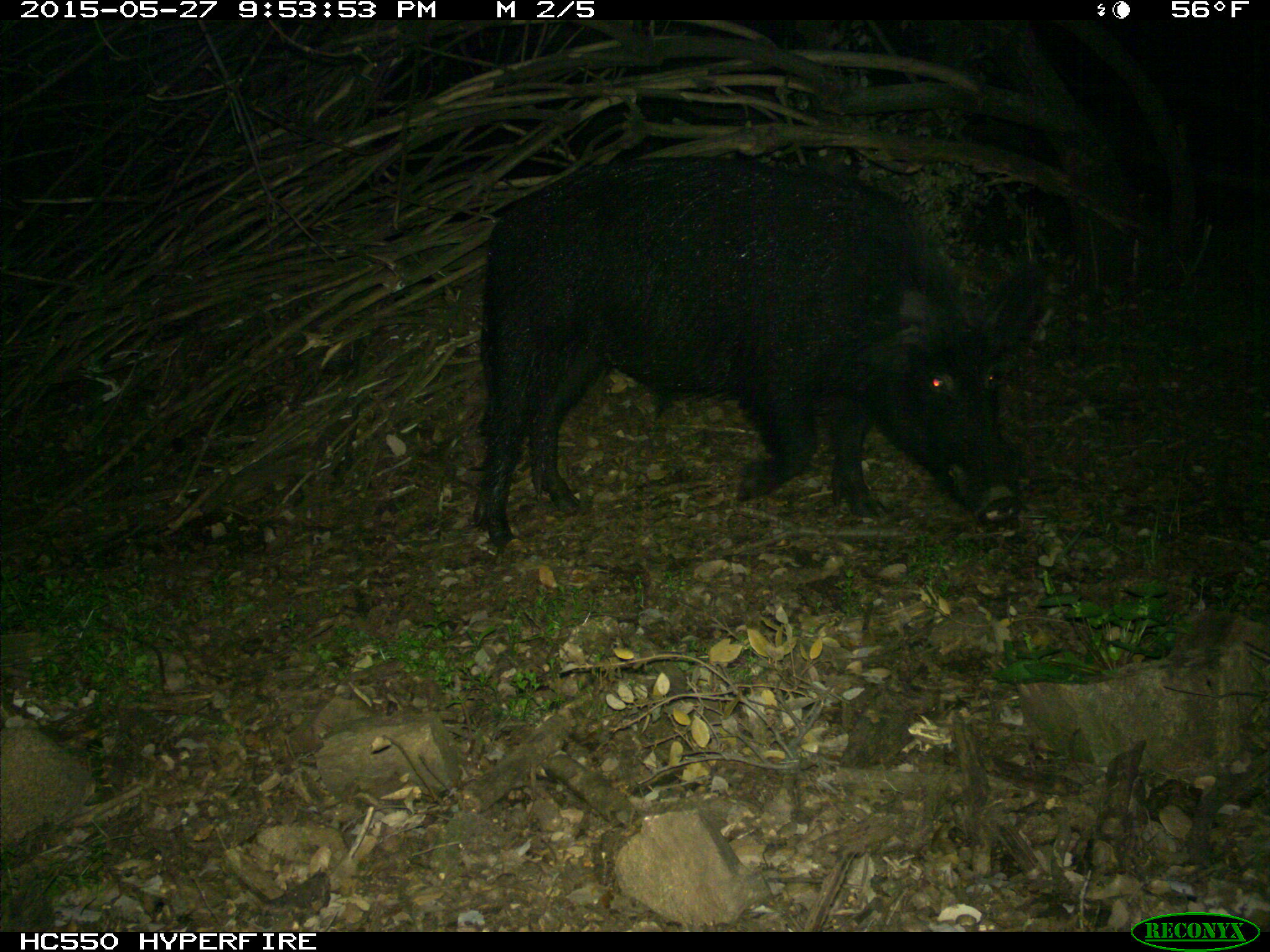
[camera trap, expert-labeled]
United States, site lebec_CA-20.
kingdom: Animalia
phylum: Chordata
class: Mammalia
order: Artiodactyla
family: Suidae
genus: Sus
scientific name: Sus scrofa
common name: wild boar